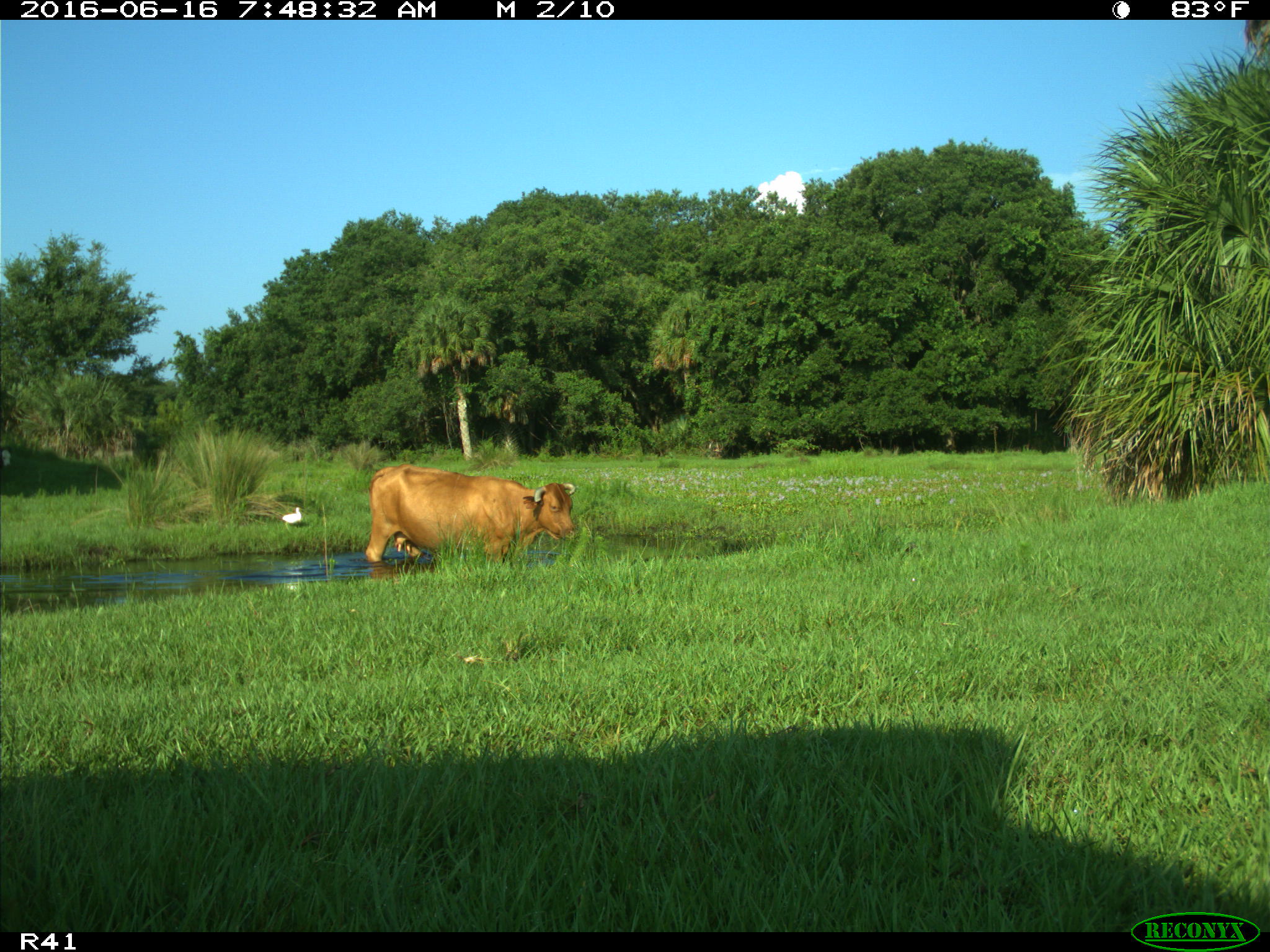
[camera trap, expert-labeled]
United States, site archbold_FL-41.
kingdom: Animalia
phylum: Chordata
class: Mammalia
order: Artiodactyla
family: Bovidae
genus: Bos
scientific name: Bos taurus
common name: domestic cow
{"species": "Bos taurus (domestic cow)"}